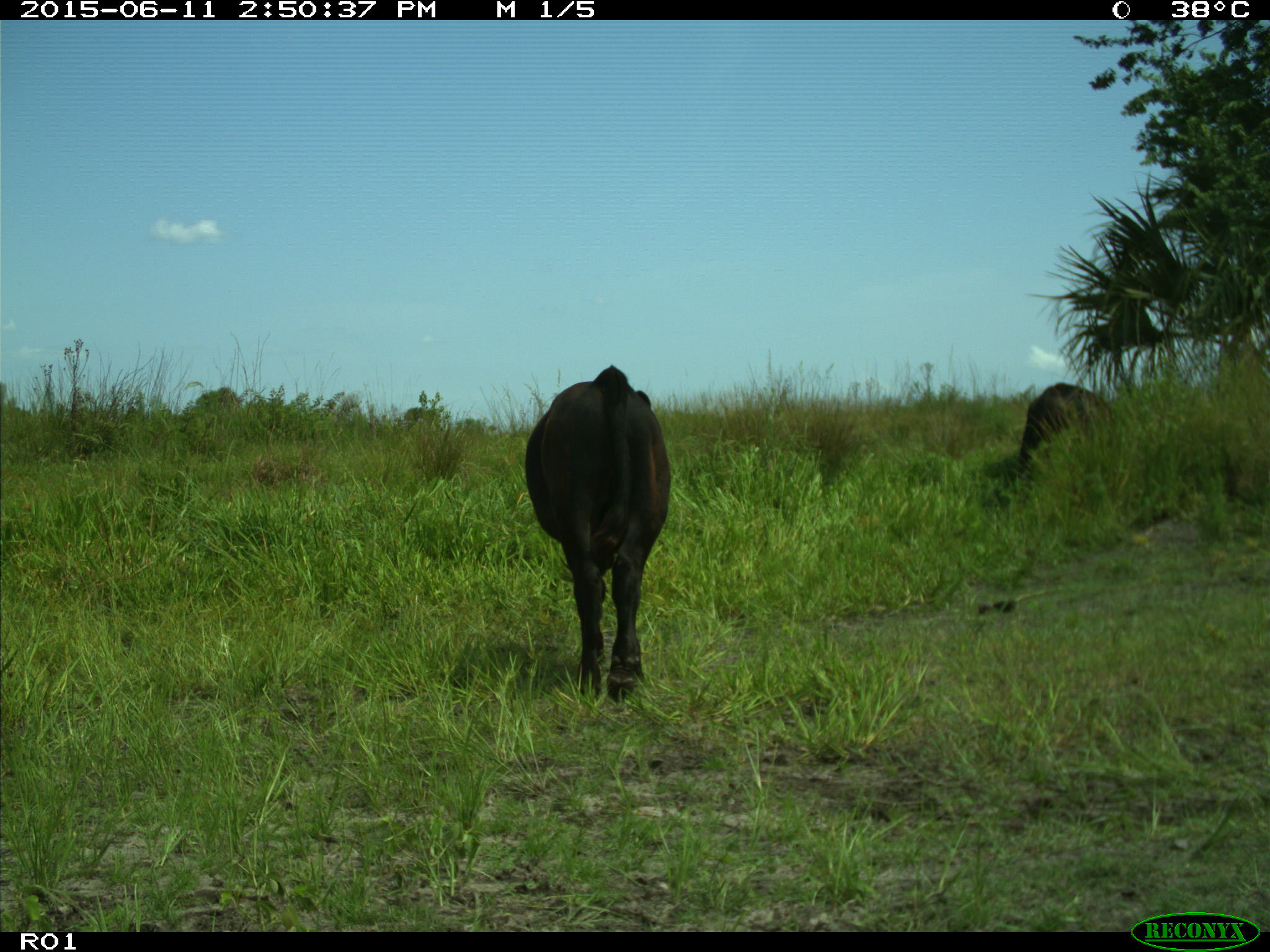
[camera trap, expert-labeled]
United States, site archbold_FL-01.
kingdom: Animalia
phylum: Chordata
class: Mammalia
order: Artiodactyla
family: Bovidae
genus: Bos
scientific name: Bos taurus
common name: domestic cow